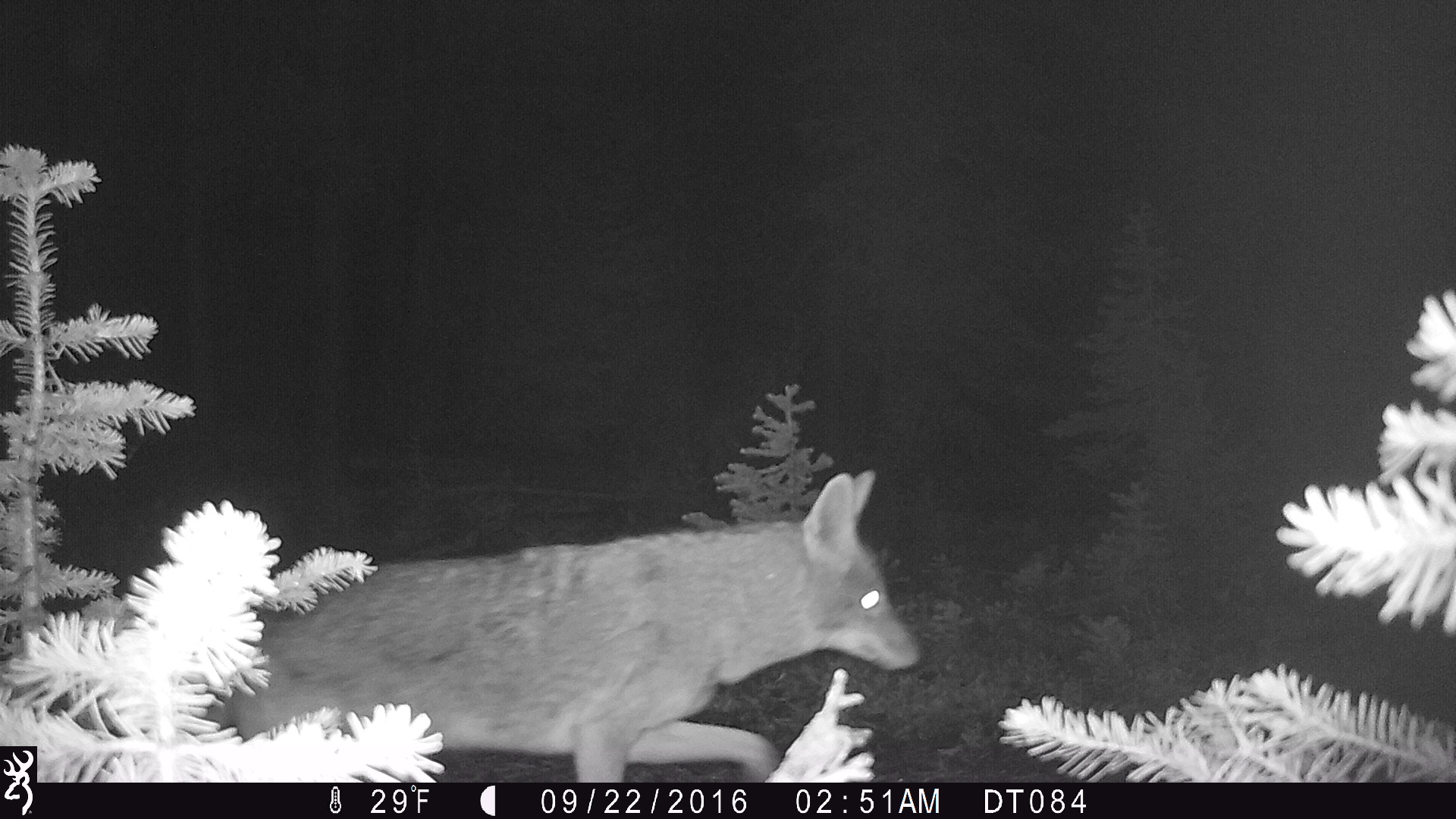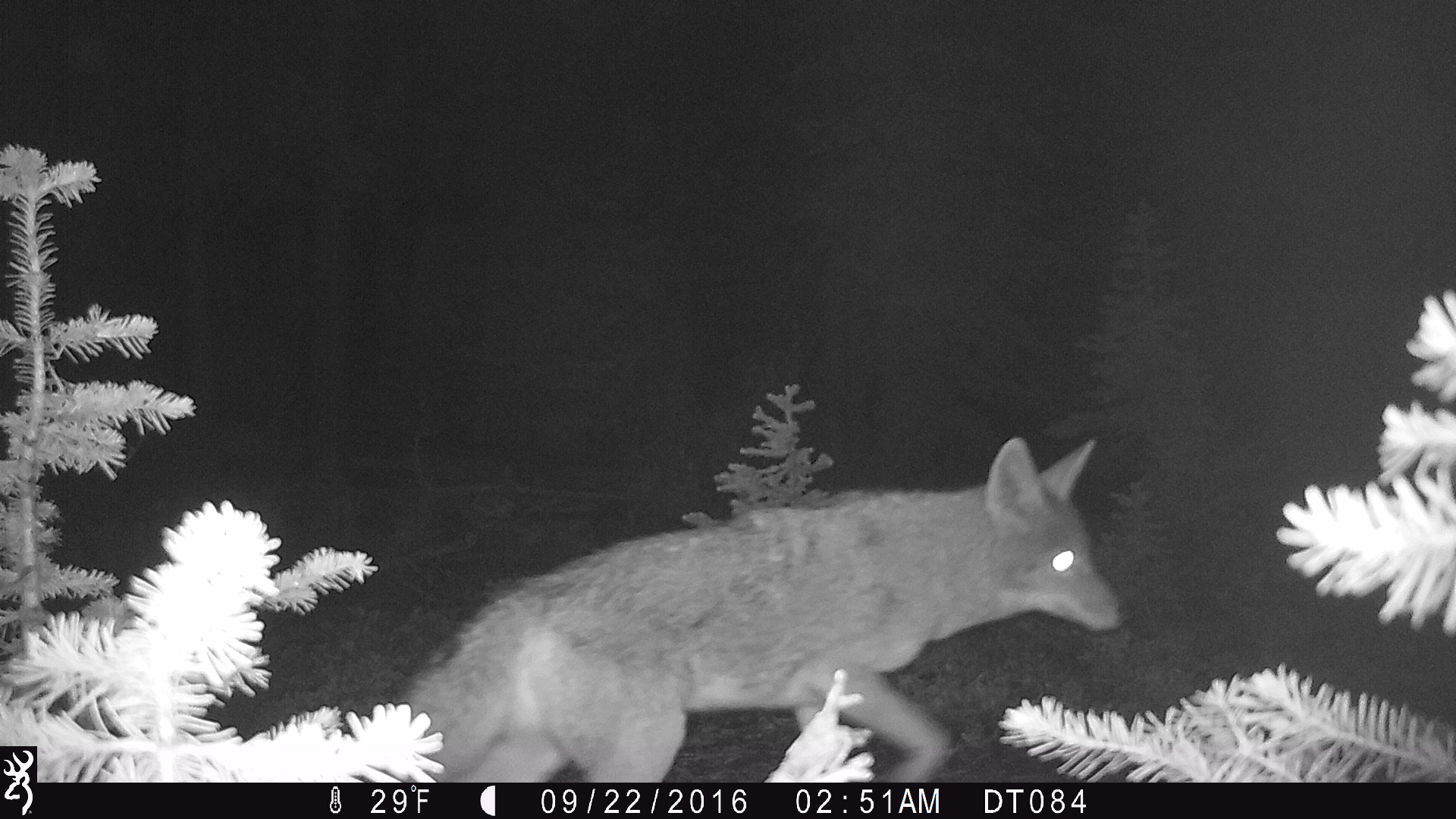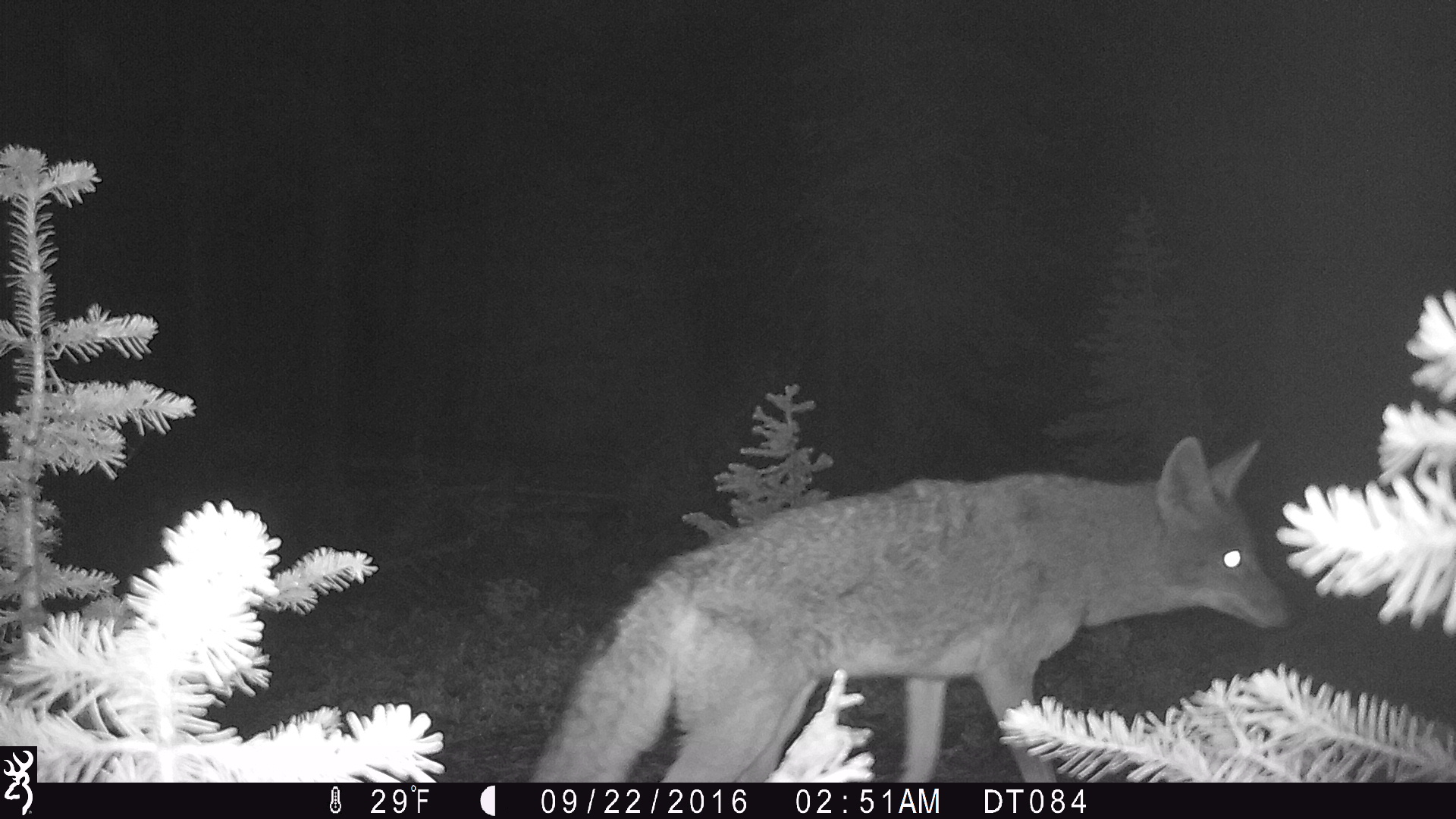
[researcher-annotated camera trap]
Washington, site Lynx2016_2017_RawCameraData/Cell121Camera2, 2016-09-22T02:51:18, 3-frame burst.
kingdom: Animalia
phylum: Chordata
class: Mammalia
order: Carnivora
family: Canidae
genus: Canis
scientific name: Canis latrans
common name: coyote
Canis latrans (coyote). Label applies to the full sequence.